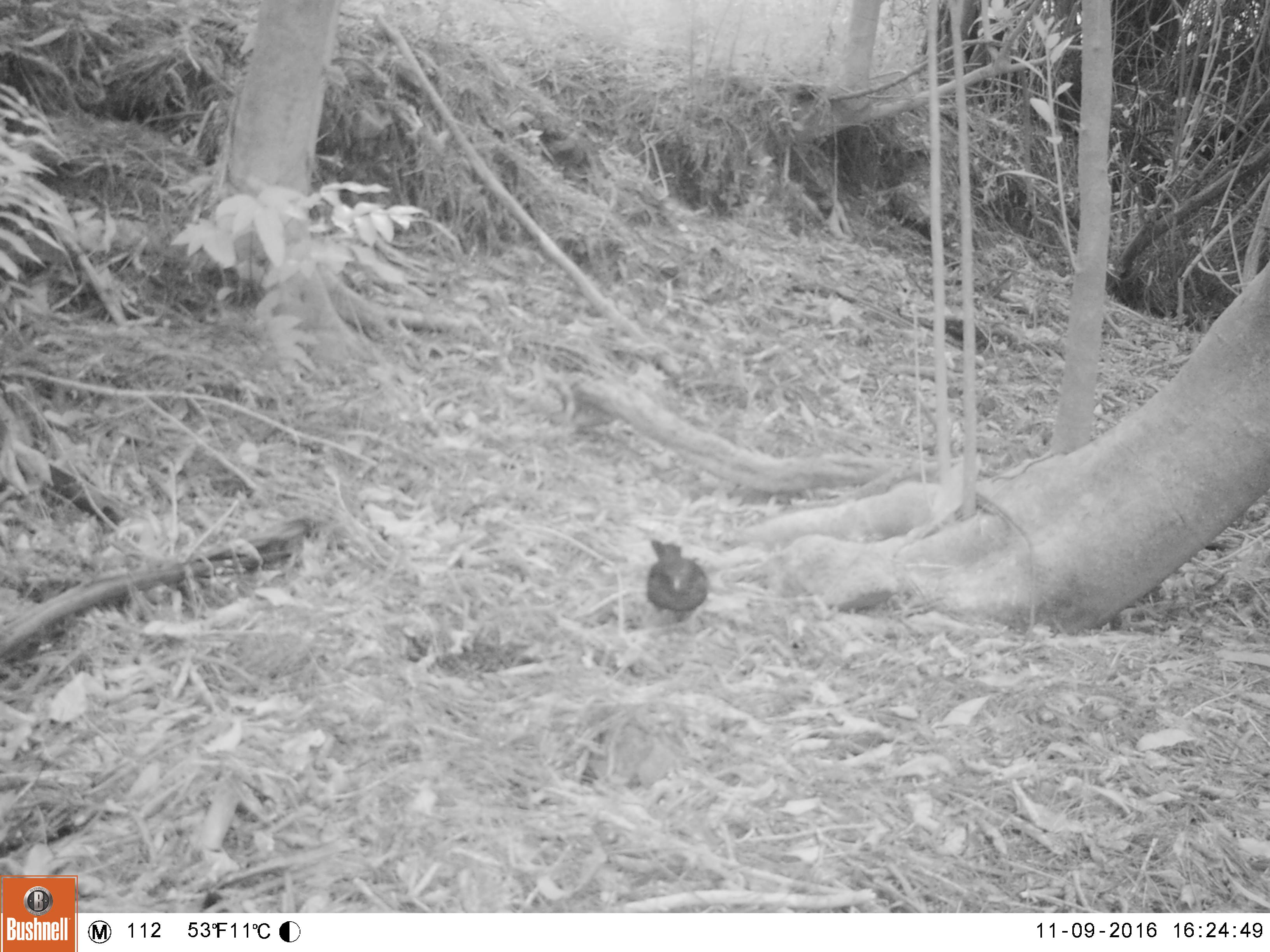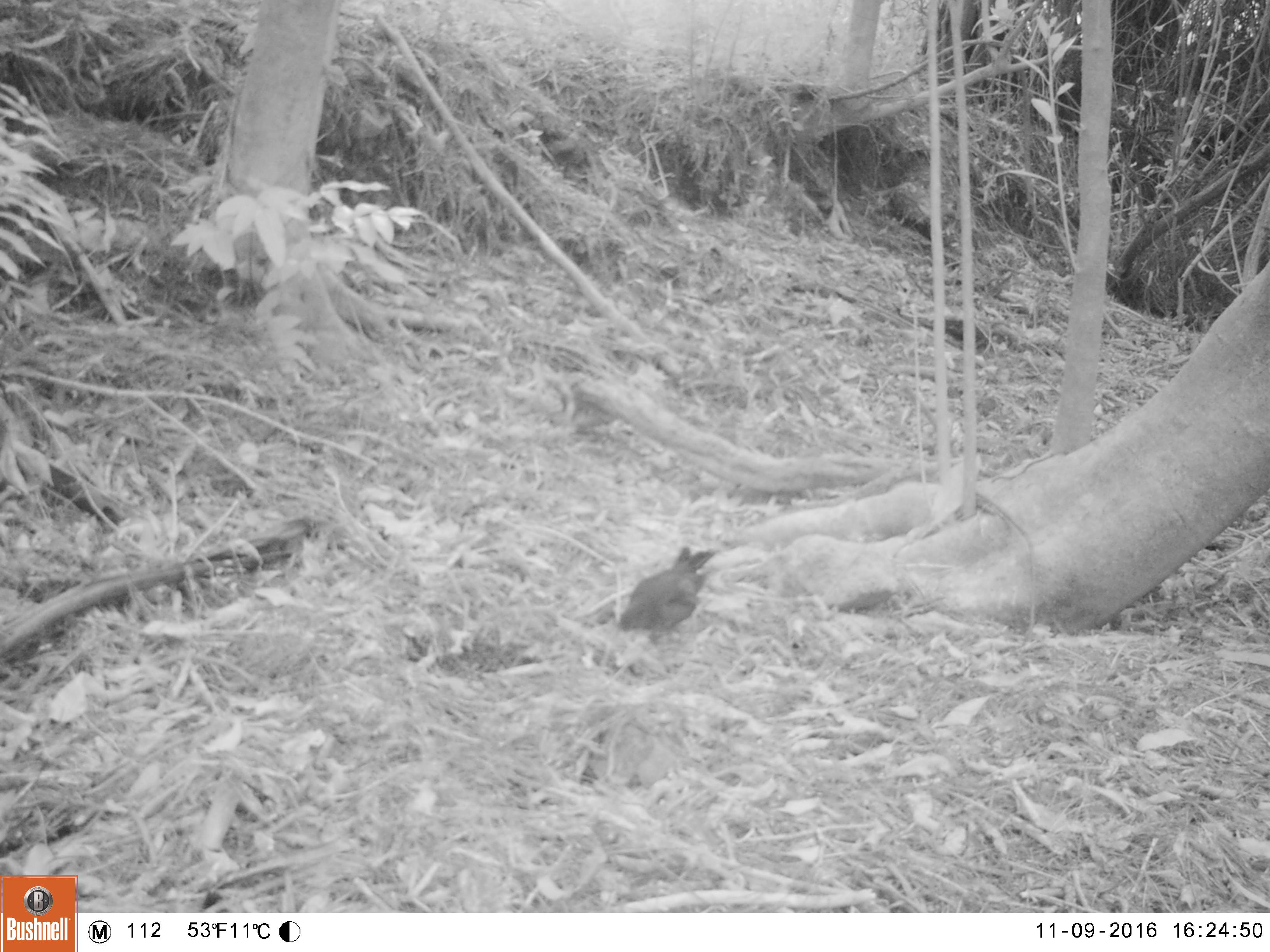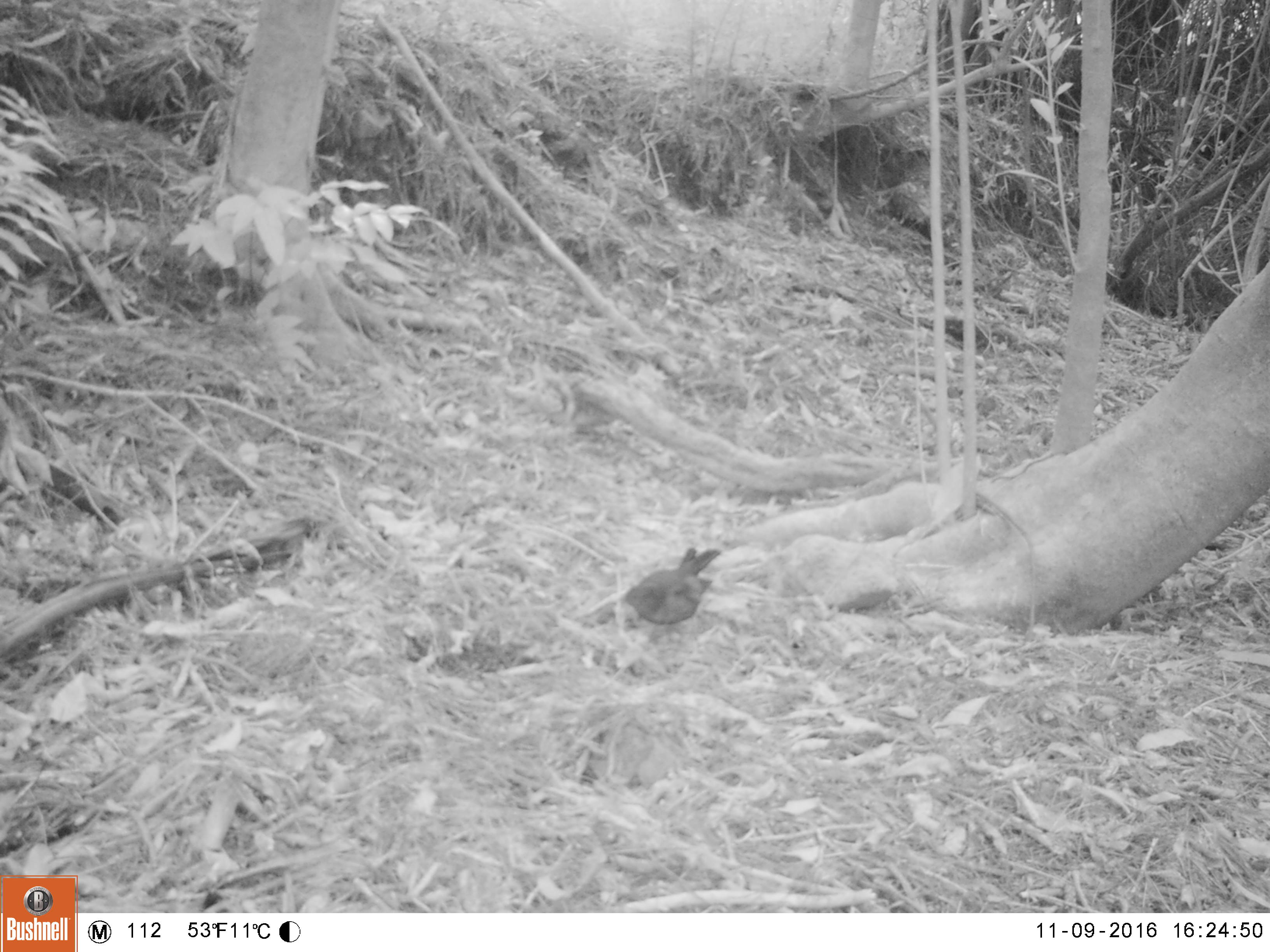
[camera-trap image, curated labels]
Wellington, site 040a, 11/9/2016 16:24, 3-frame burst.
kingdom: Animalia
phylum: Chordata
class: Aves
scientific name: Aves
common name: bird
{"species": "bird (Aves)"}